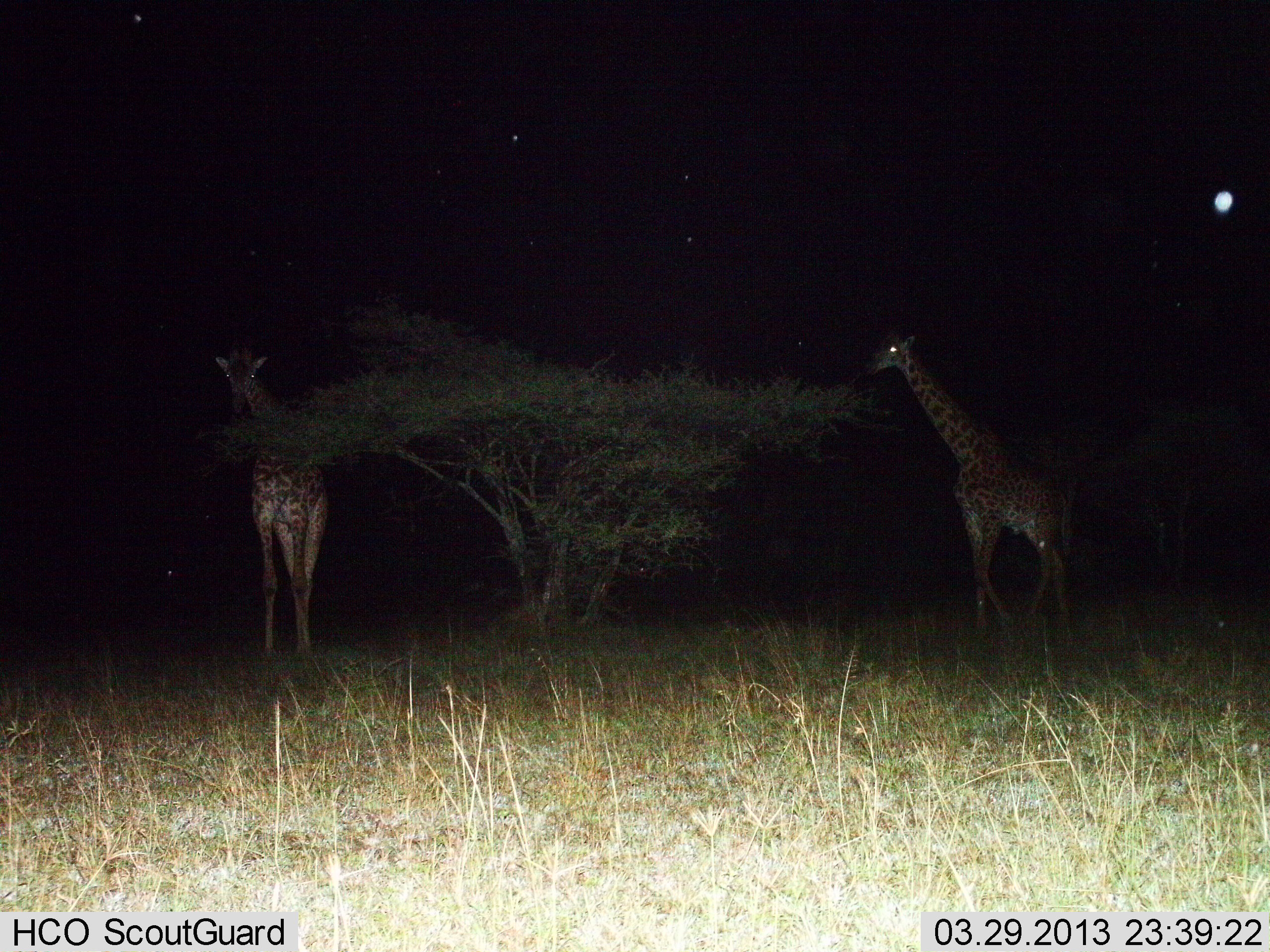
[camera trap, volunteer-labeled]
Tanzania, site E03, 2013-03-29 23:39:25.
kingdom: Animalia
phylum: Chordata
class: Mammalia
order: Artiodactyla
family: Giraffidae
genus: Giraffa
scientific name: Giraffa camelopardalis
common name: giraffe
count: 2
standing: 90%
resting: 0%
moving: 14%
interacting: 0%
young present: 0%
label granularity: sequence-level